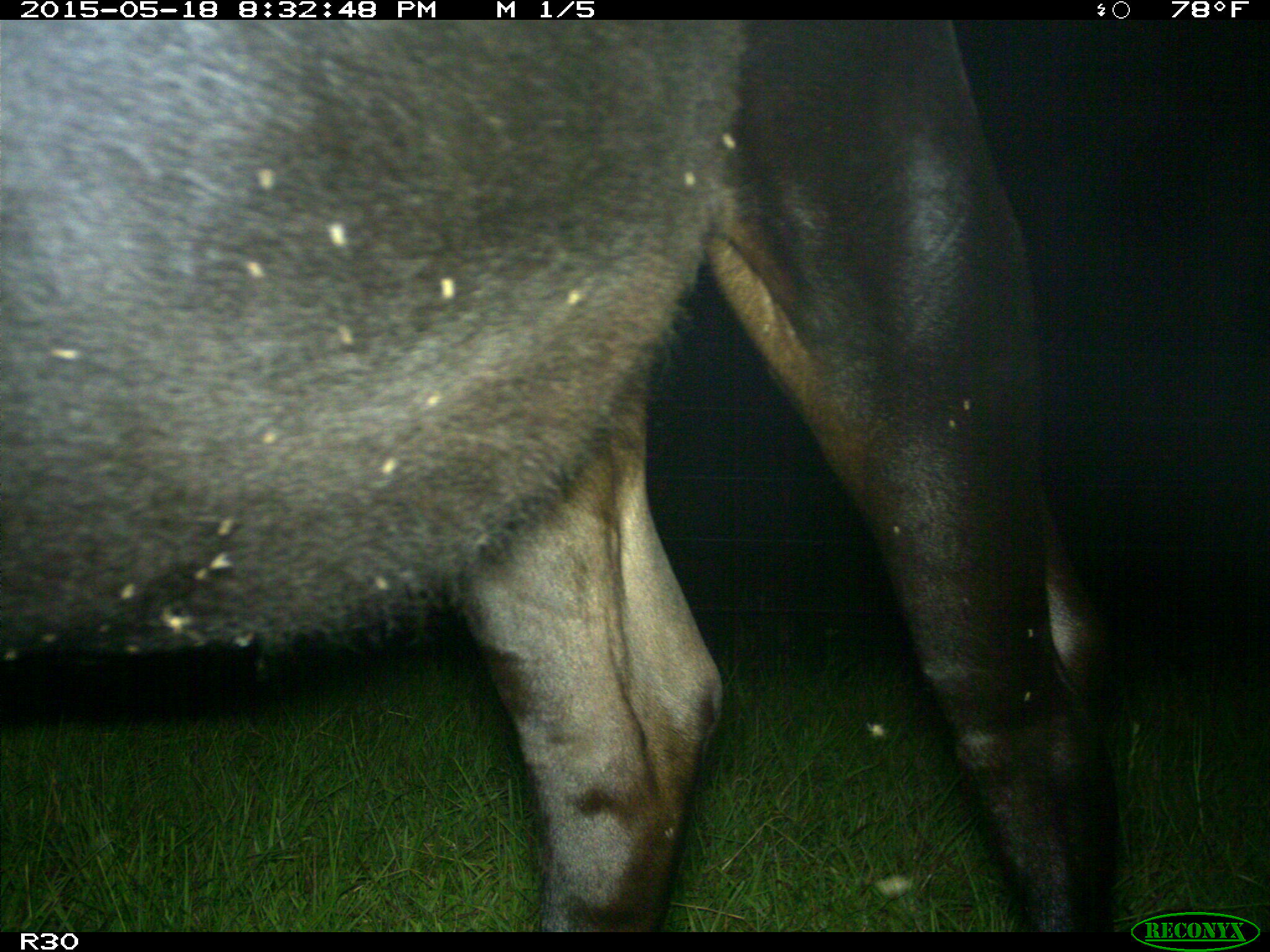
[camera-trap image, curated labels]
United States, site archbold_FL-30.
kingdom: Animalia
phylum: Chordata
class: Mammalia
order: Artiodactyla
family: Bovidae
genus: Bos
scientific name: Bos taurus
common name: domestic cow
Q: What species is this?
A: Bos taurus (domestic cow).